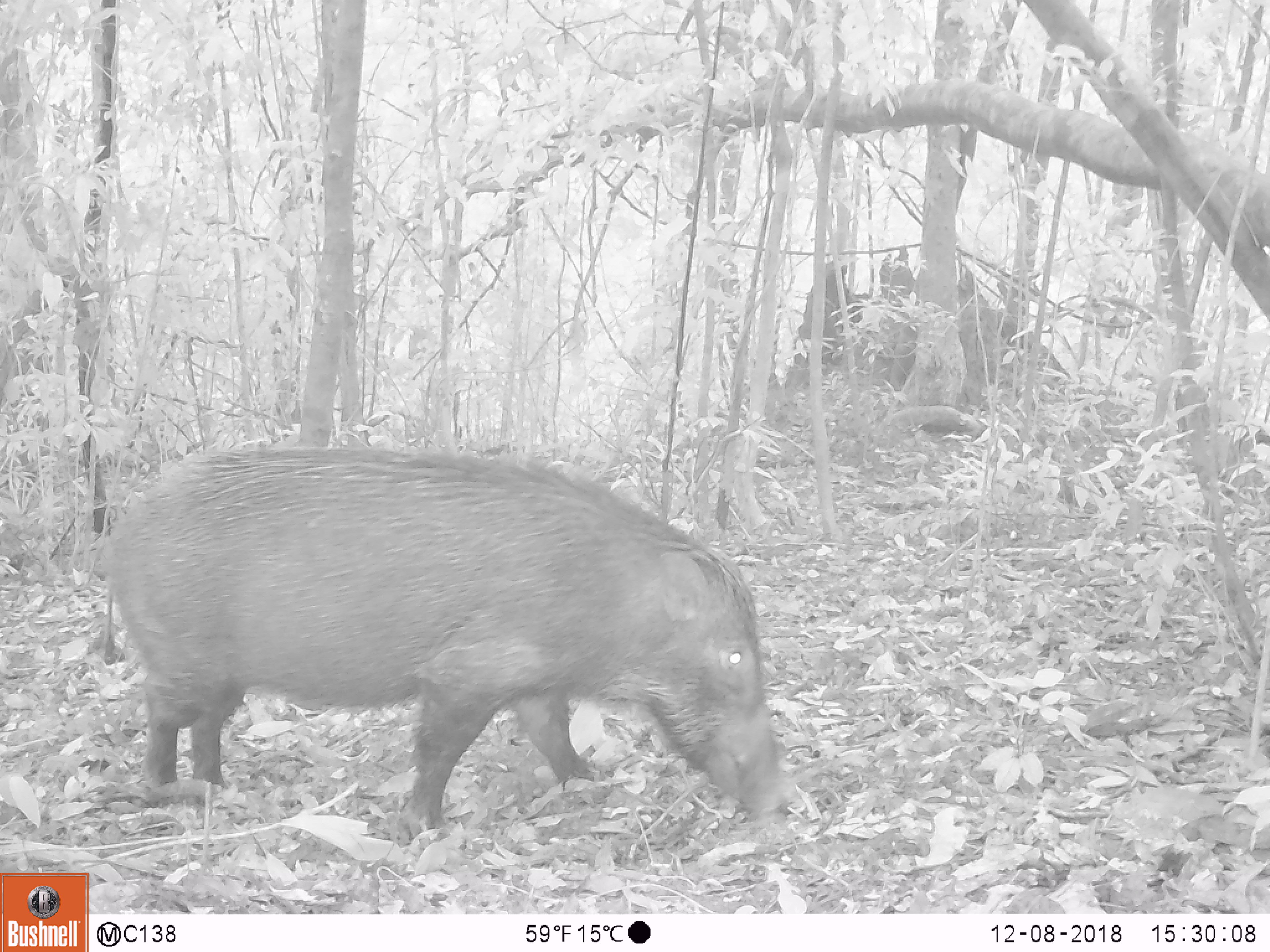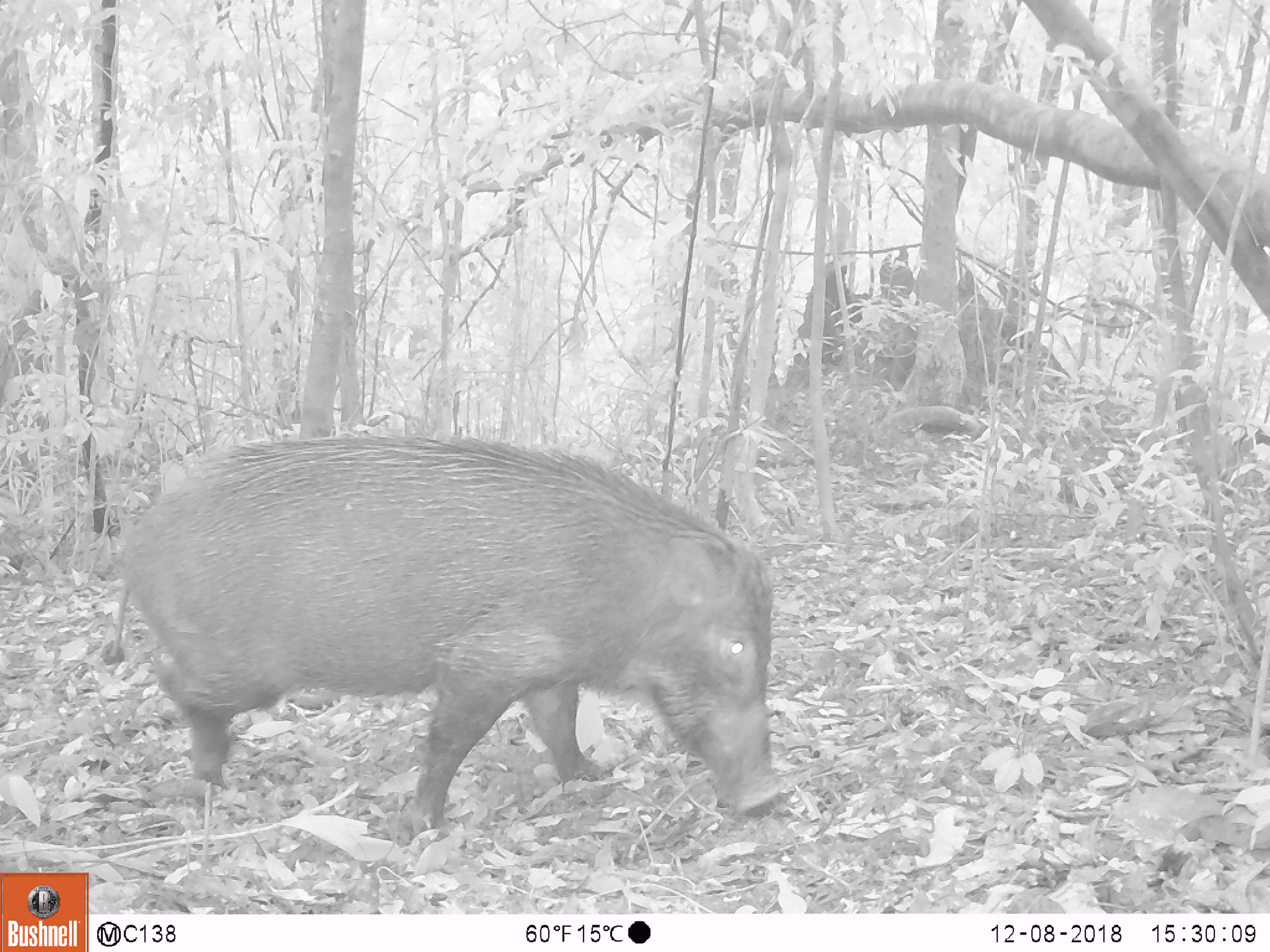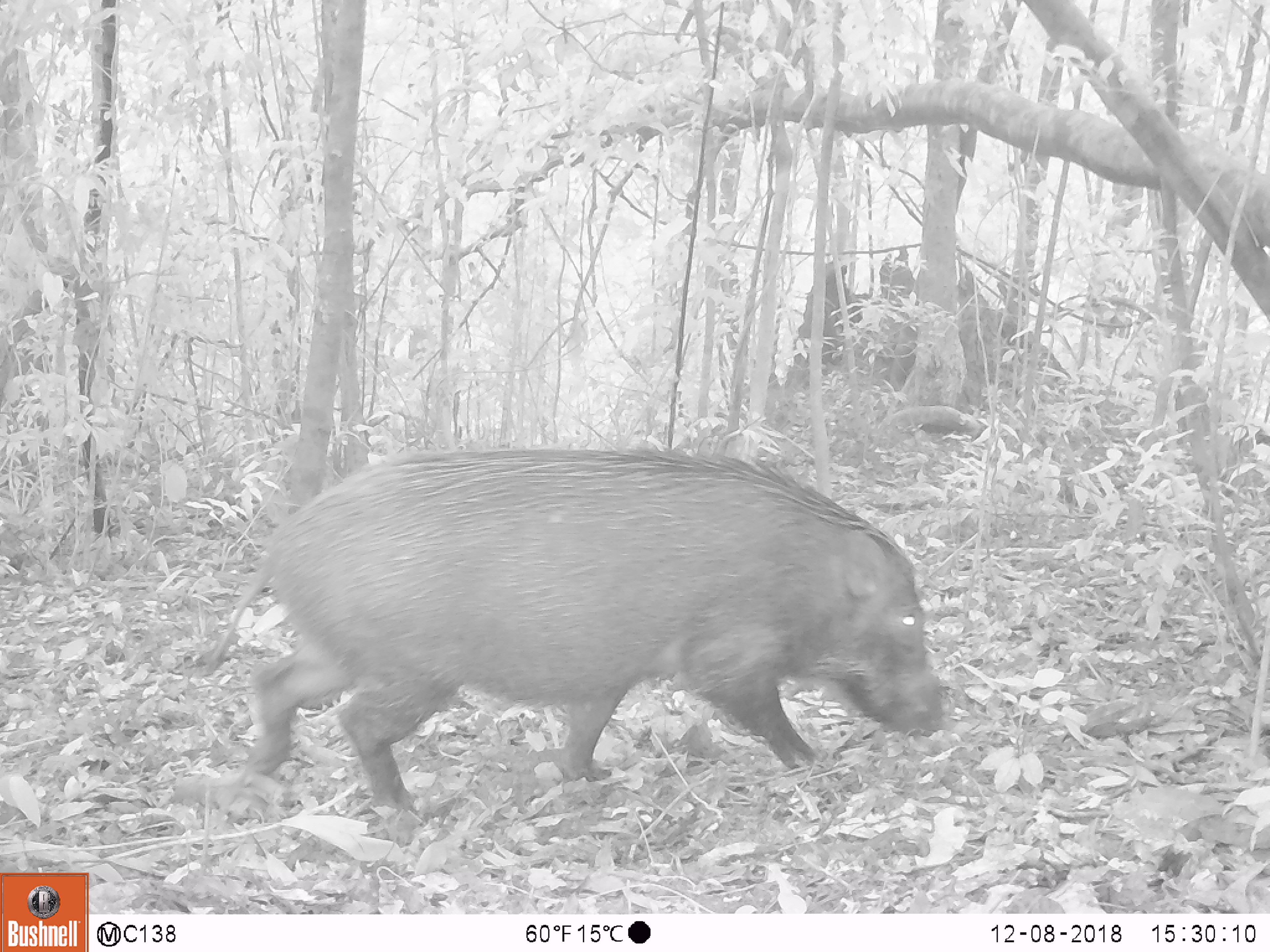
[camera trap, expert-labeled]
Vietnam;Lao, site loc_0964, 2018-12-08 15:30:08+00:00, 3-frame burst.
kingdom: Animalia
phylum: Chordata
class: Mammalia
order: Artiodactyla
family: Suidae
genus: Sus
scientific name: Sus scrofa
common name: eurasian wild pig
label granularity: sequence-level